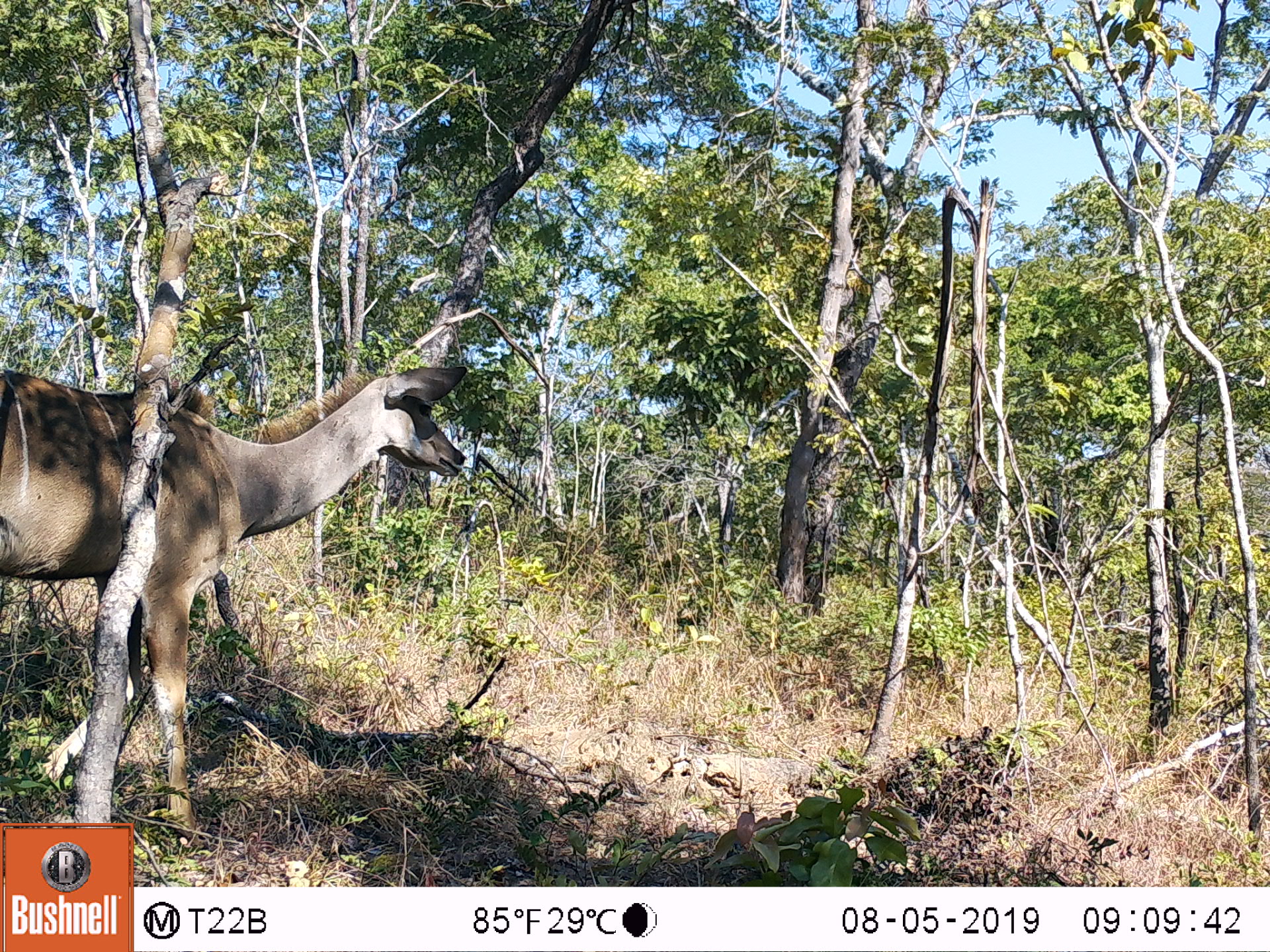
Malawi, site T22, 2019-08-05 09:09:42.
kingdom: Animalia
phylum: Chordata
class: Mammalia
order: Artiodactyla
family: Bovidae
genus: Tragelaphus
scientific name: Tragelaphus strepsiceros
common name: greater kudu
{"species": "greater kudu (Tragelaphus strepsiceros)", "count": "1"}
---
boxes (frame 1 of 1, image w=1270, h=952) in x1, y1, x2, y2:
greater kudu: 0, 348, 475, 819